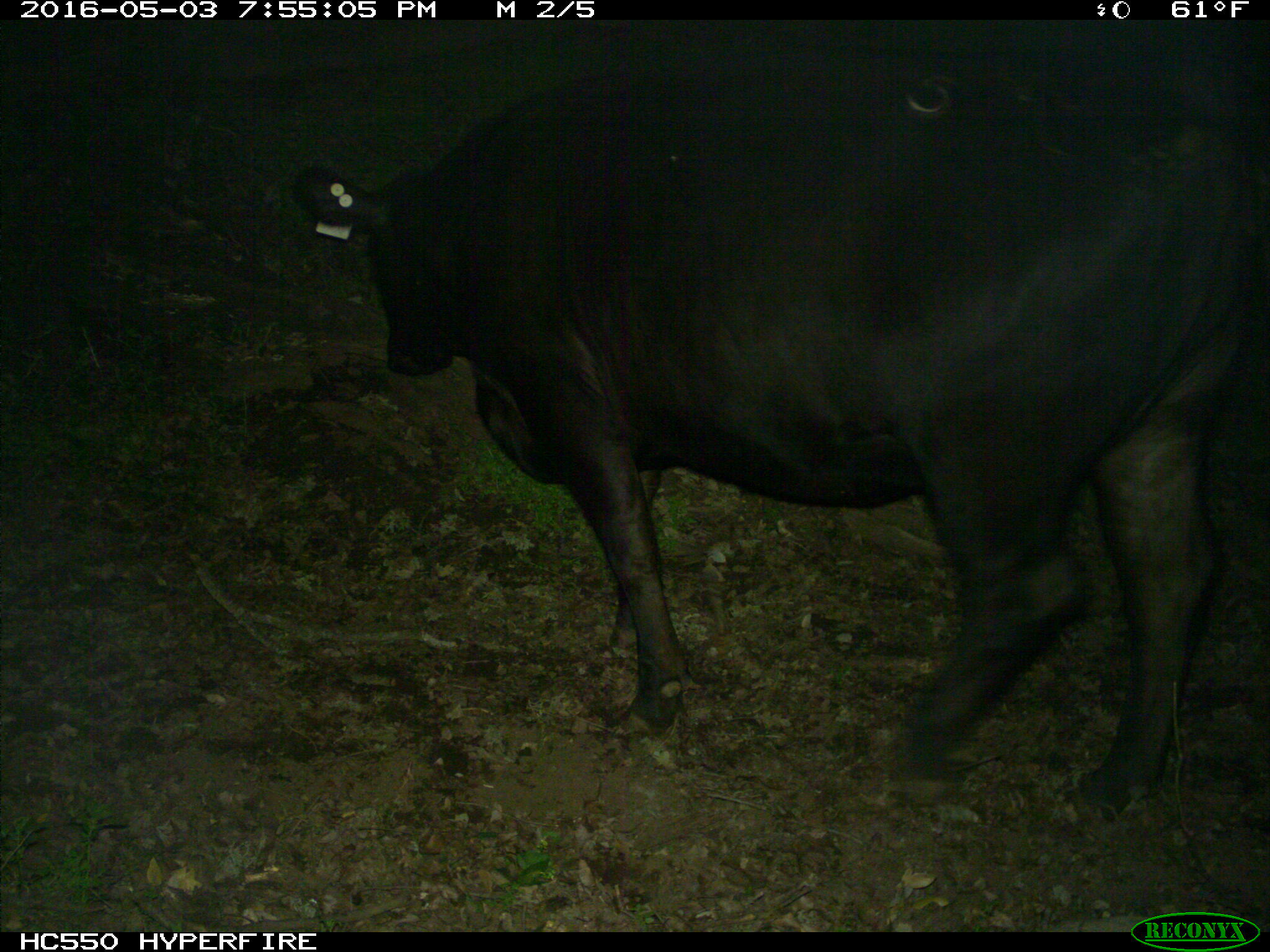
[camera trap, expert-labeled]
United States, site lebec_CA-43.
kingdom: Animalia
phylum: Chordata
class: Mammalia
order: Artiodactyla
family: Bovidae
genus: Bos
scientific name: Bos taurus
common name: domestic cow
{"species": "Bos taurus (domestic cow)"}